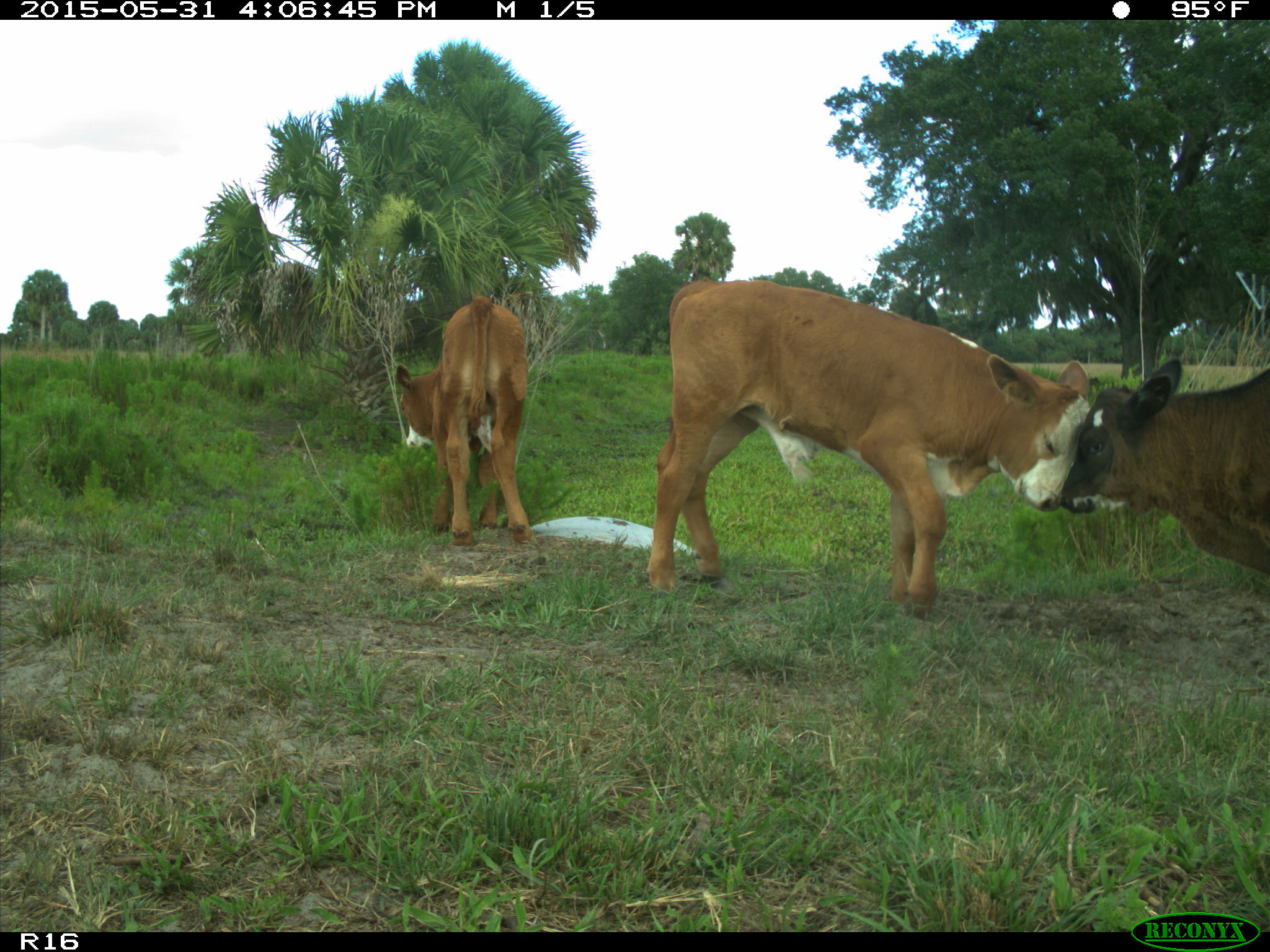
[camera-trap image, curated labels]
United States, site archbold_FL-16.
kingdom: Animalia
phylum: Chordata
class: Mammalia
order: Artiodactyla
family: Bovidae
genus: Bos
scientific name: Bos taurus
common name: domestic cow